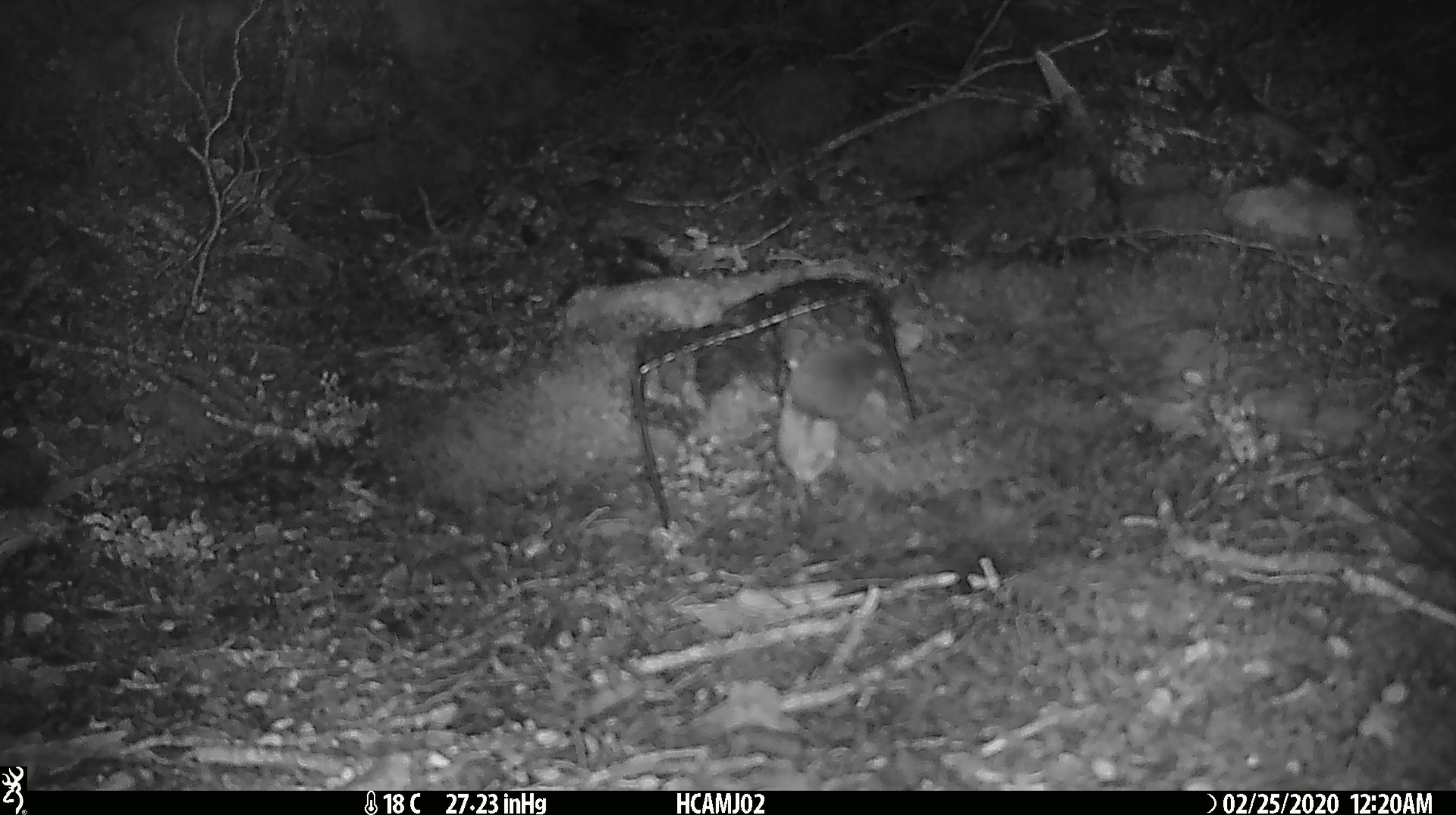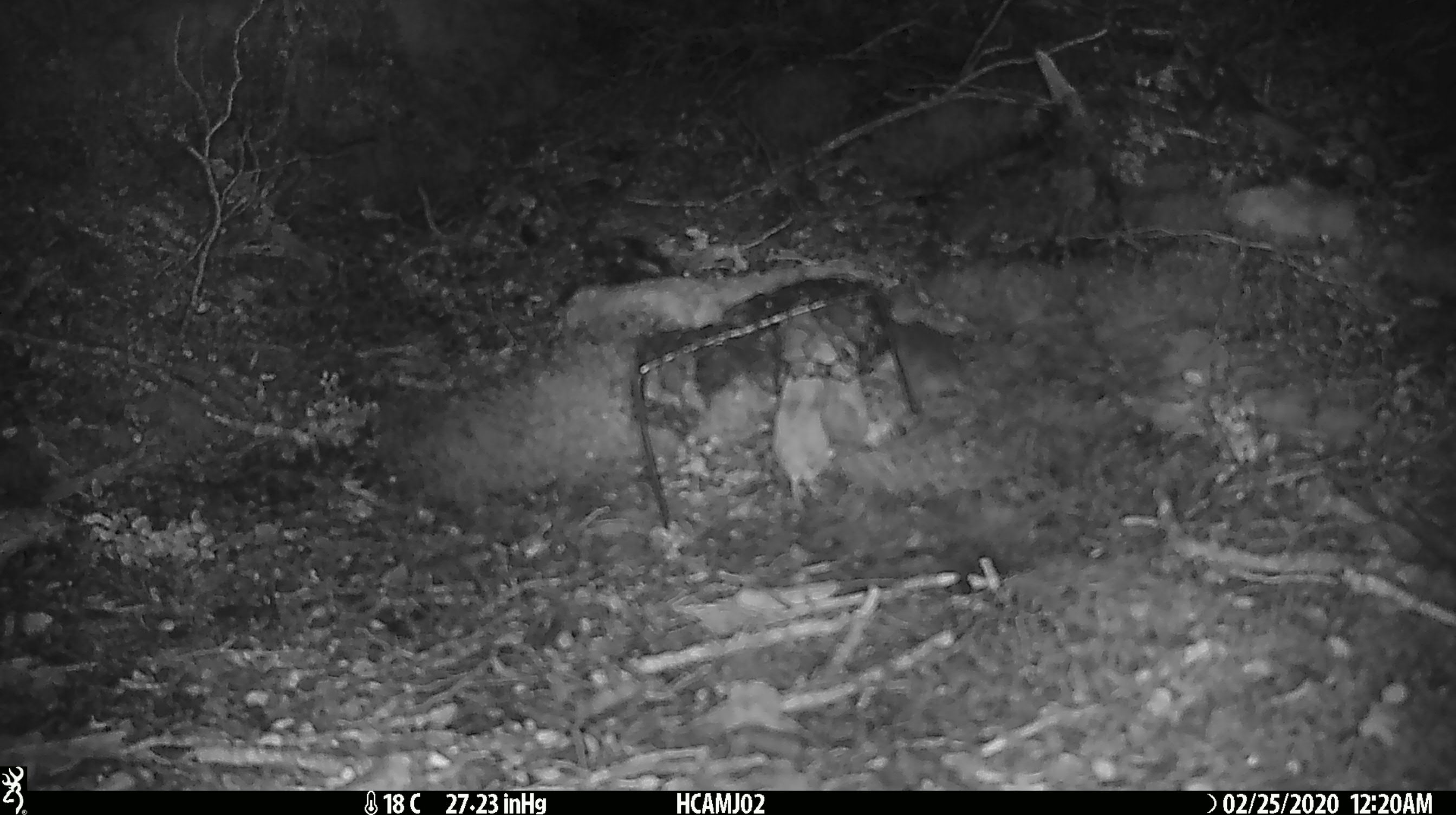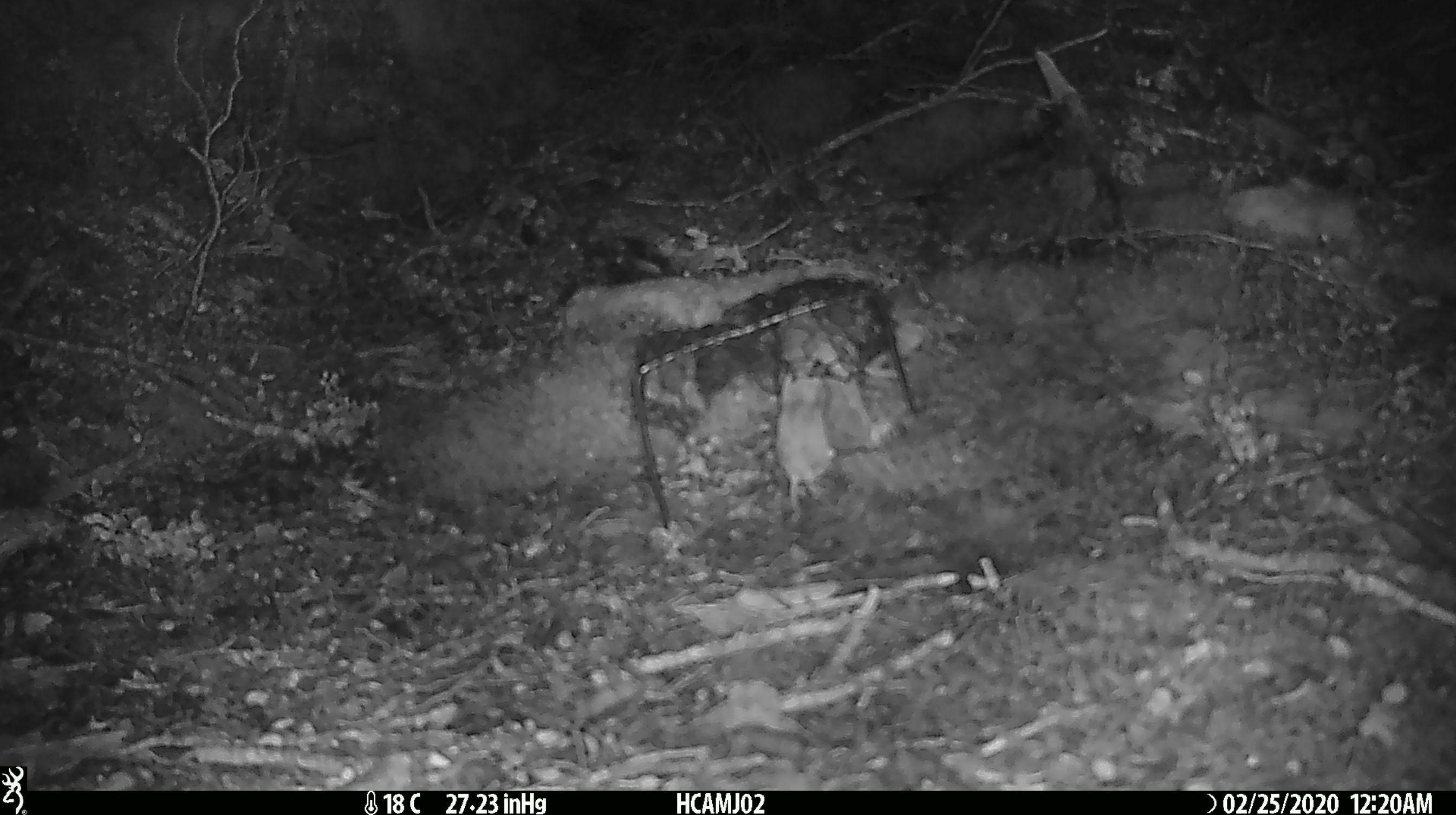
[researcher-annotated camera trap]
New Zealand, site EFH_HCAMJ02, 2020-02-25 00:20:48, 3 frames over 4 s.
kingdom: Animalia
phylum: Chordata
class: Mammalia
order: Rodentia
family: Muridae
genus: Mus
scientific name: Mus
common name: mouse